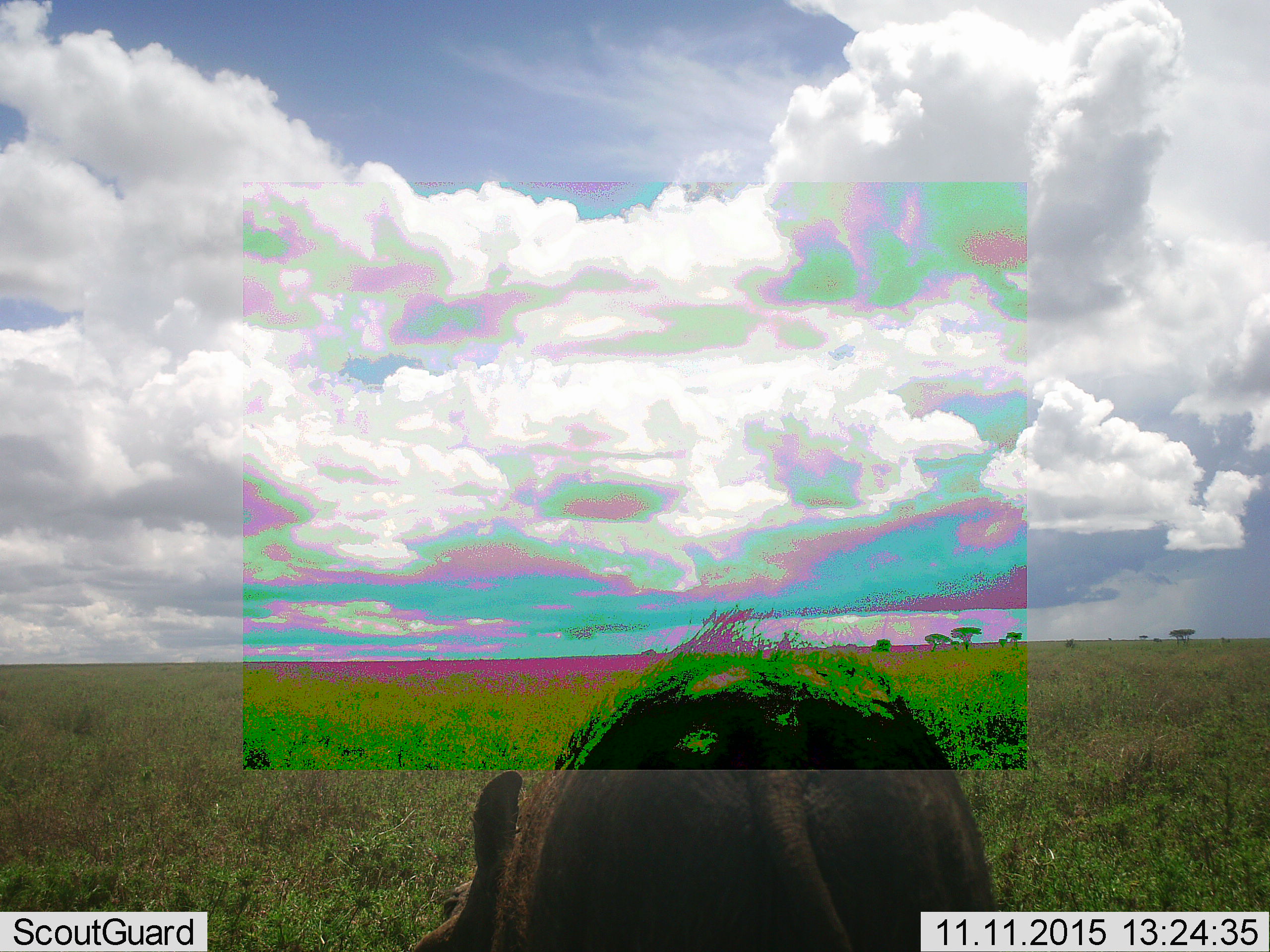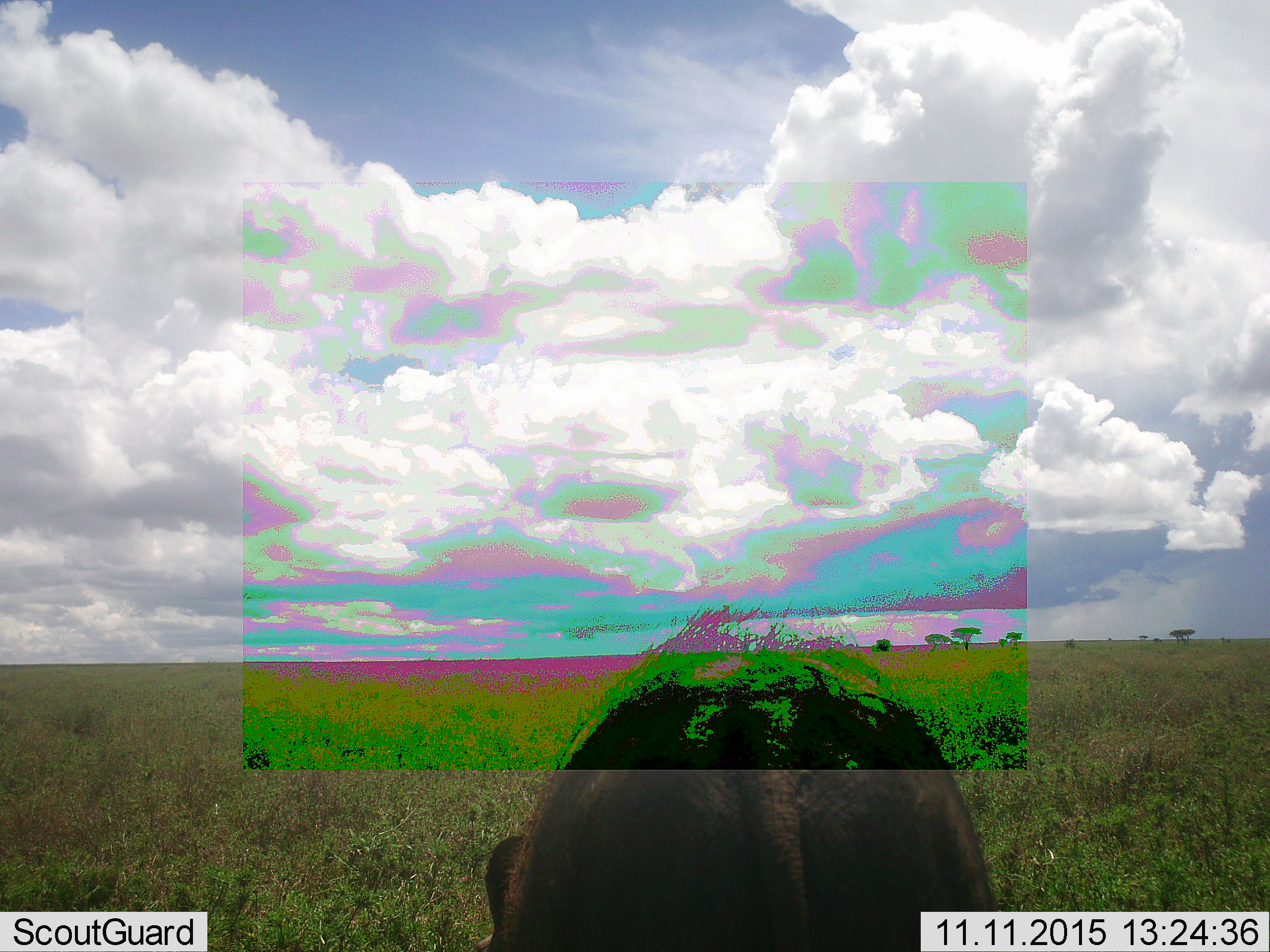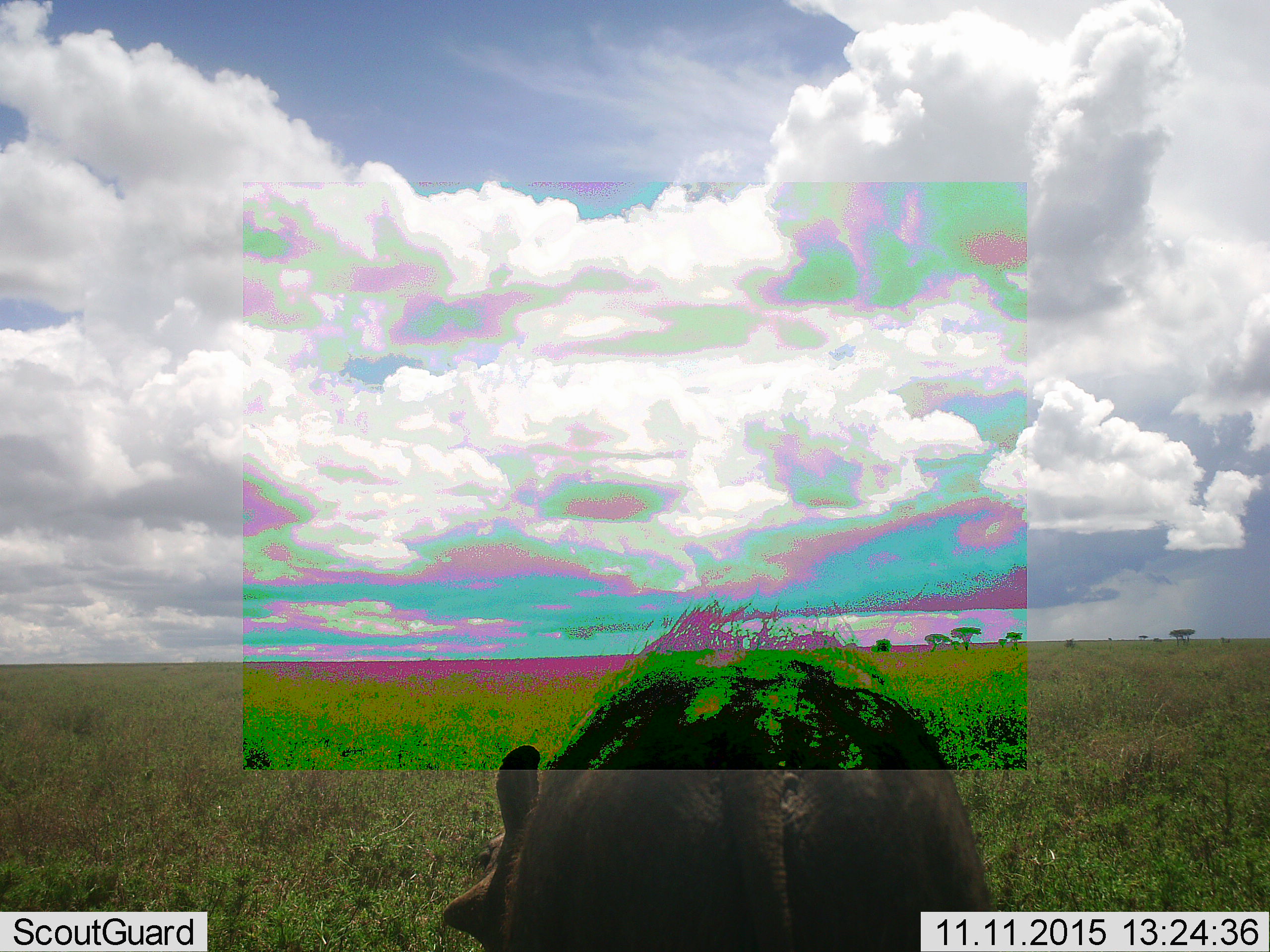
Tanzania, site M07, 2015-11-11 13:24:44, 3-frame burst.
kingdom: Animalia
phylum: Chordata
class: Mammalia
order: Artiodactyla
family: Suidae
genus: Phacochoerus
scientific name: Phacochoerus africanus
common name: warthog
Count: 1.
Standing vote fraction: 100%.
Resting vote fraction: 0%.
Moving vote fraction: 0%.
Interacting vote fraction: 0%.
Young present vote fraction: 0%.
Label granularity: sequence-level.